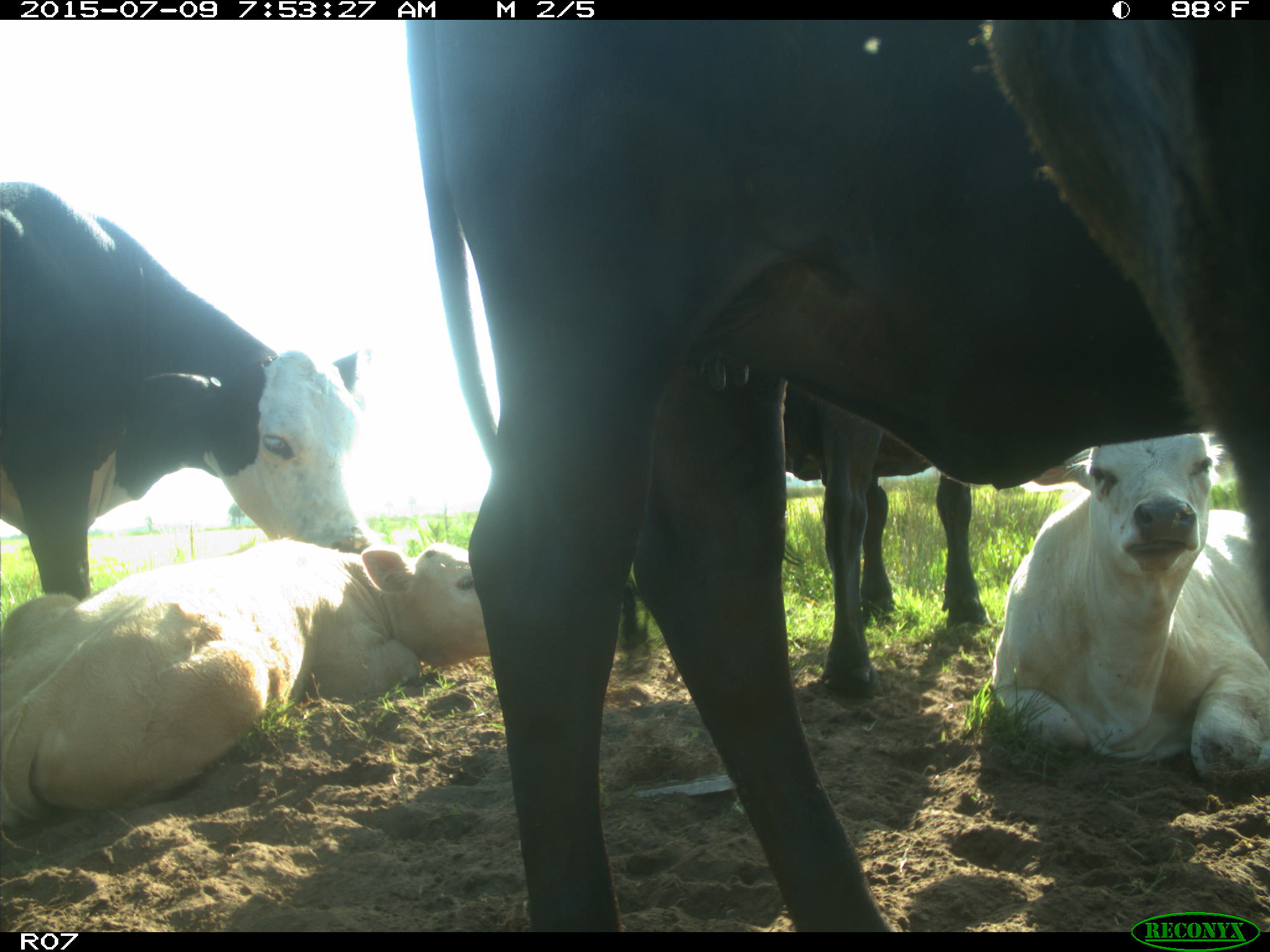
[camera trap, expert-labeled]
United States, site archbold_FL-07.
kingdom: Animalia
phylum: Chordata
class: Mammalia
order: Artiodactyla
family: Bovidae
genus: Bos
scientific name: Bos taurus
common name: domestic cow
Bos taurus (domestic cow).